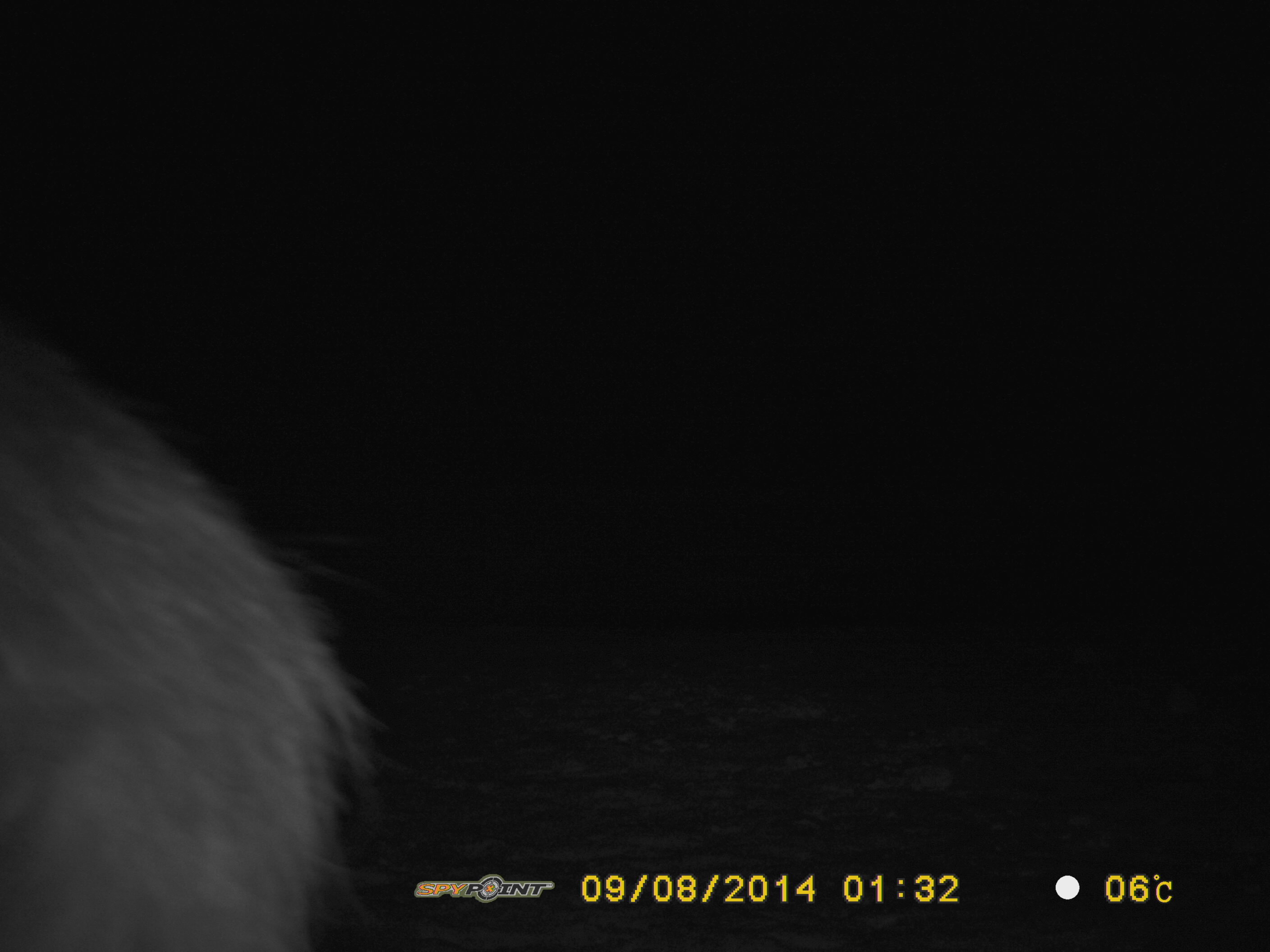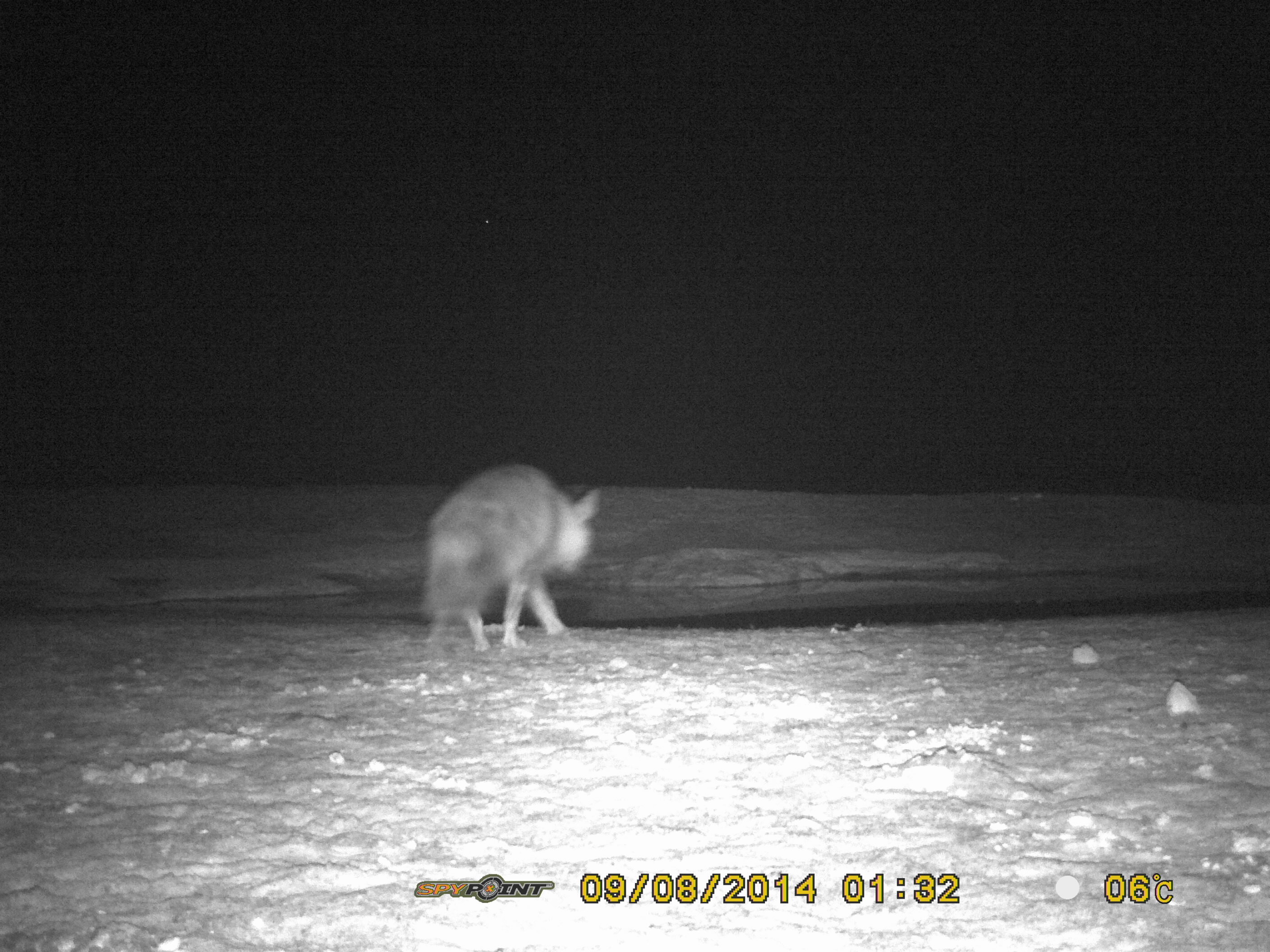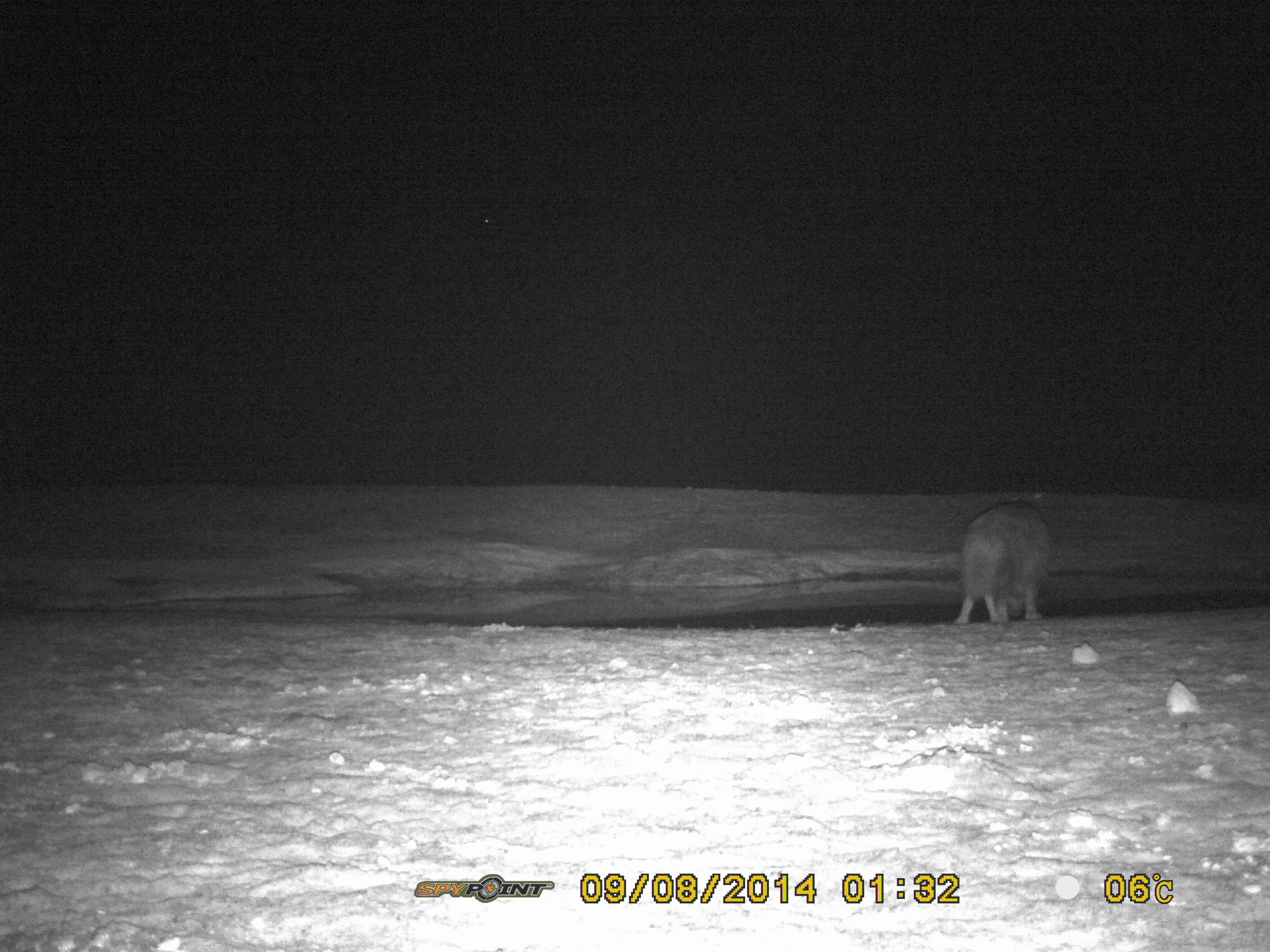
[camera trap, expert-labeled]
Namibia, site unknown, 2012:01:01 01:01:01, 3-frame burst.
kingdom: Animalia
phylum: Chordata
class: Mammalia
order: Carnivora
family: Hyaenidae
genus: Parahyaena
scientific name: Parahyaena brunnea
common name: brown hyena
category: hyaena brunnea